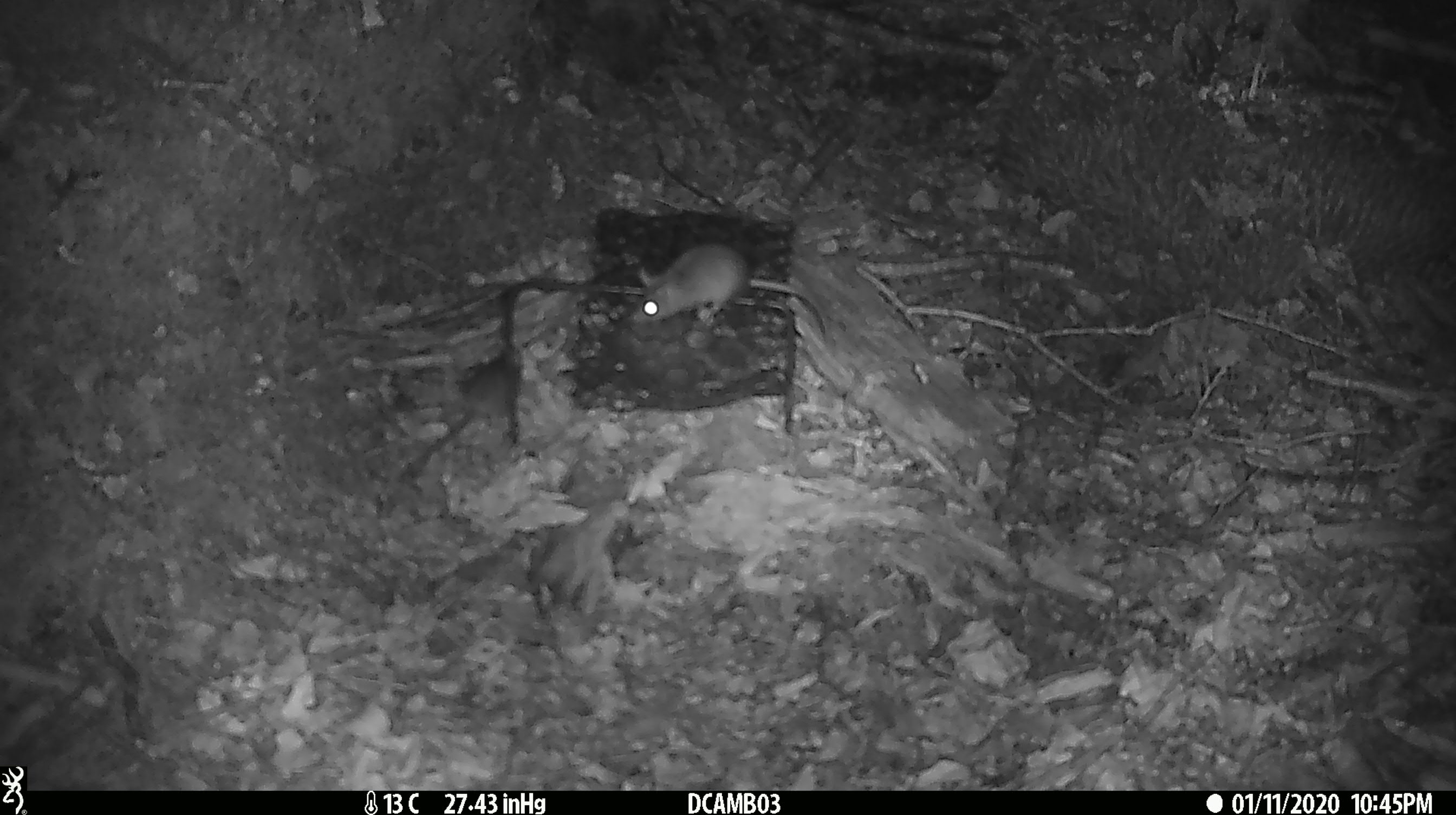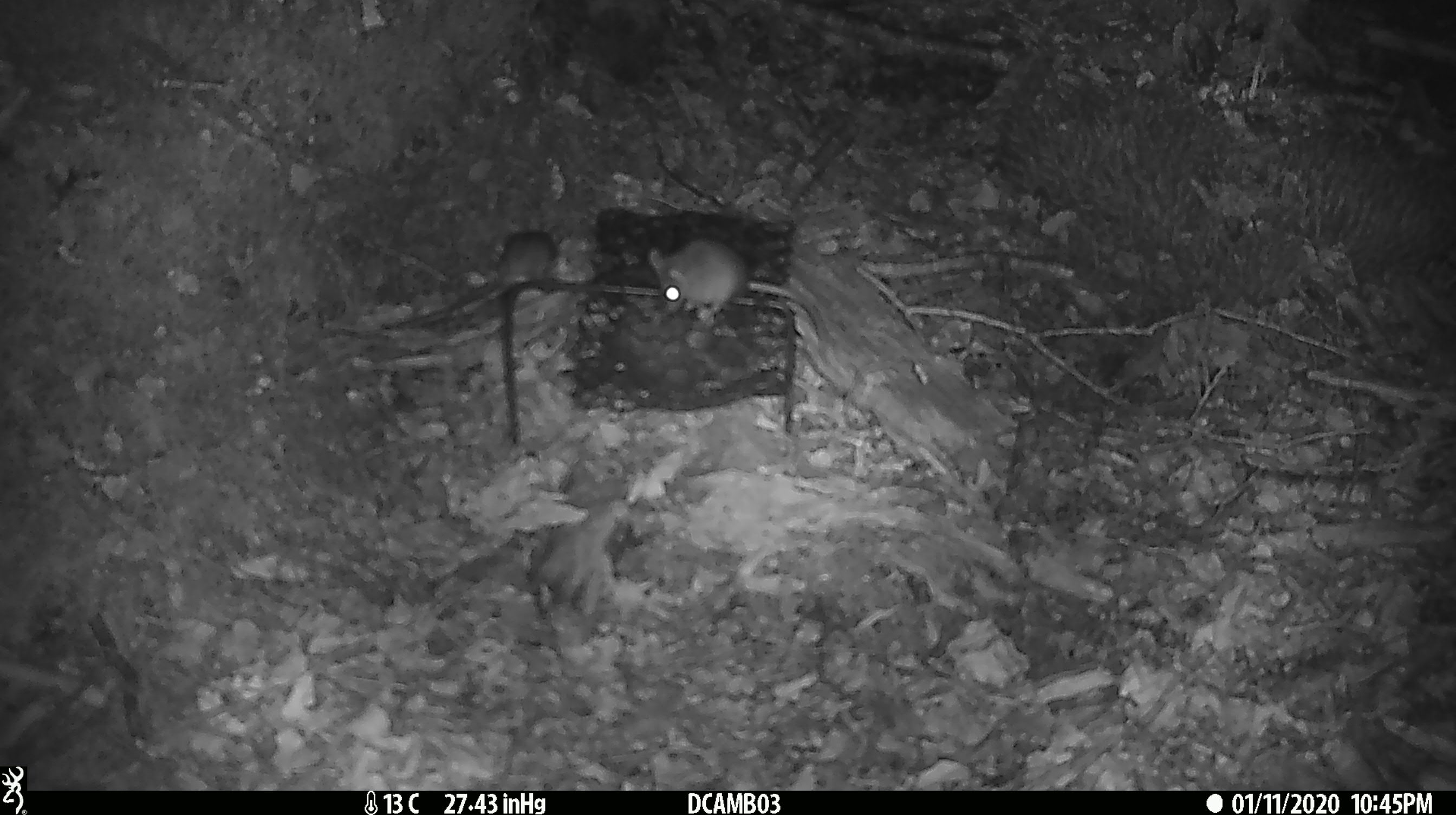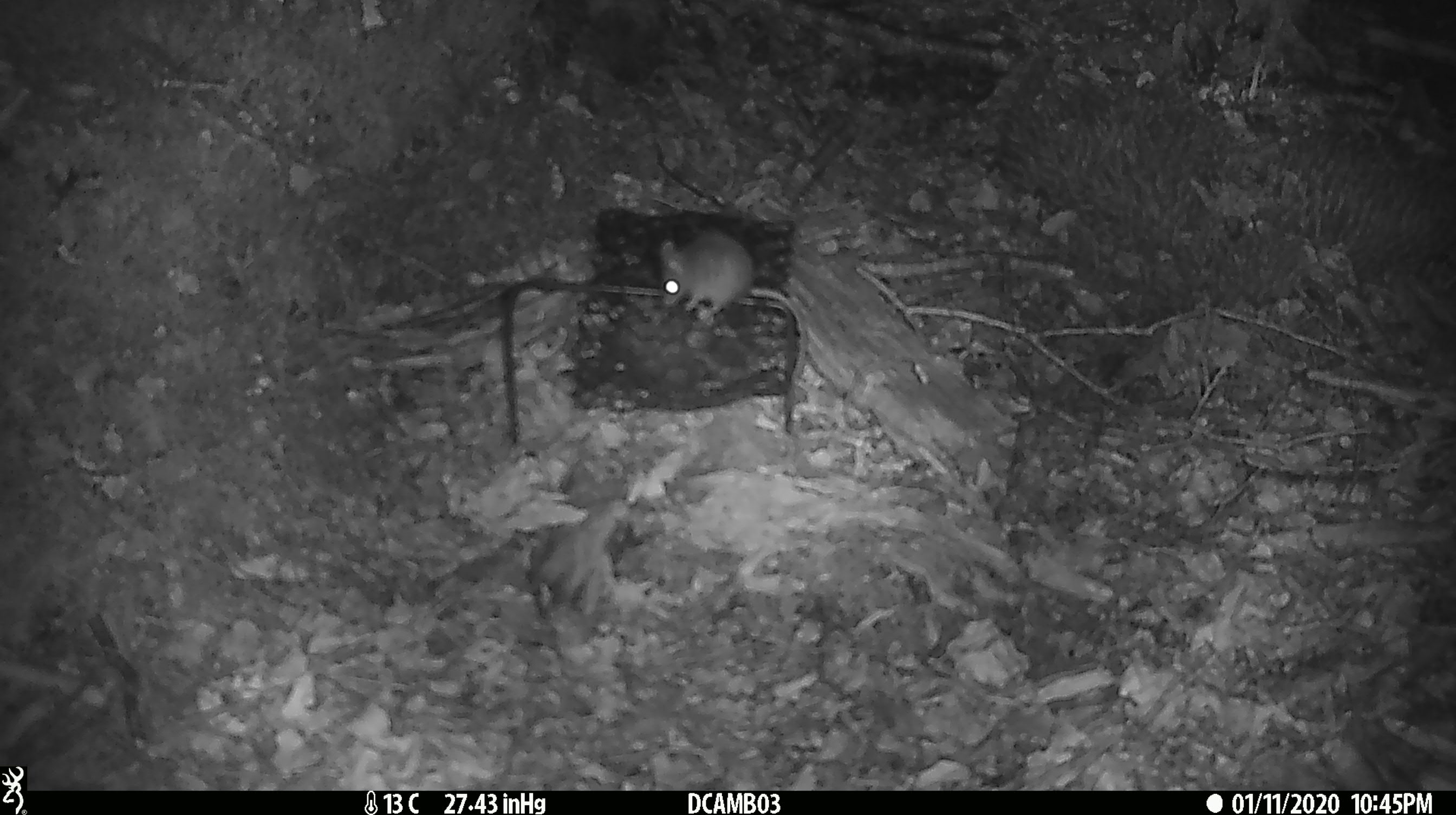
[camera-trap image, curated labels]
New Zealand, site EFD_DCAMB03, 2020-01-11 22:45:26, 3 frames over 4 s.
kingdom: Animalia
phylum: Chordata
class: Mammalia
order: Rodentia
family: Muridae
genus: Mus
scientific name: Mus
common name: mouse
Mouse (Mus).